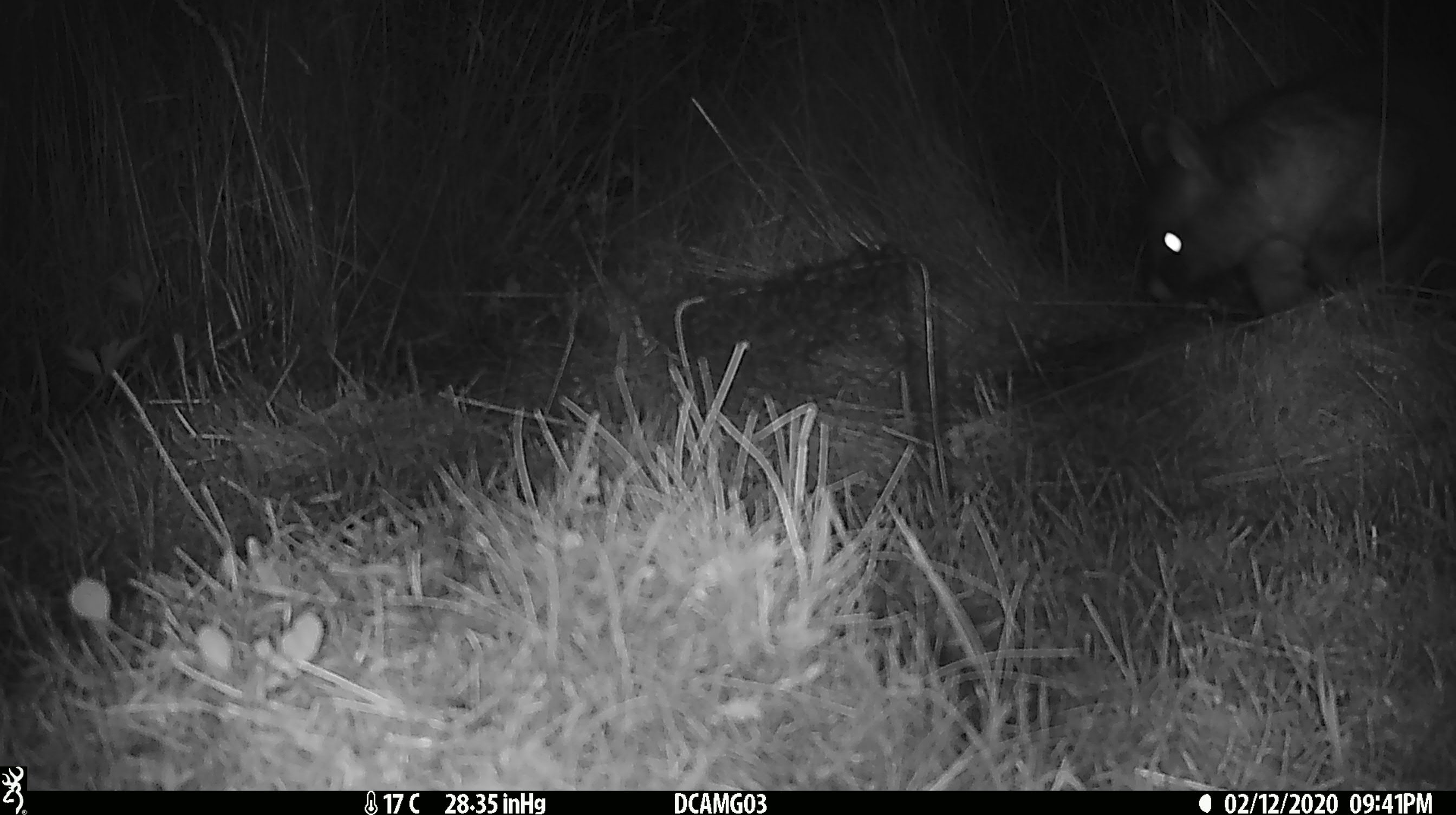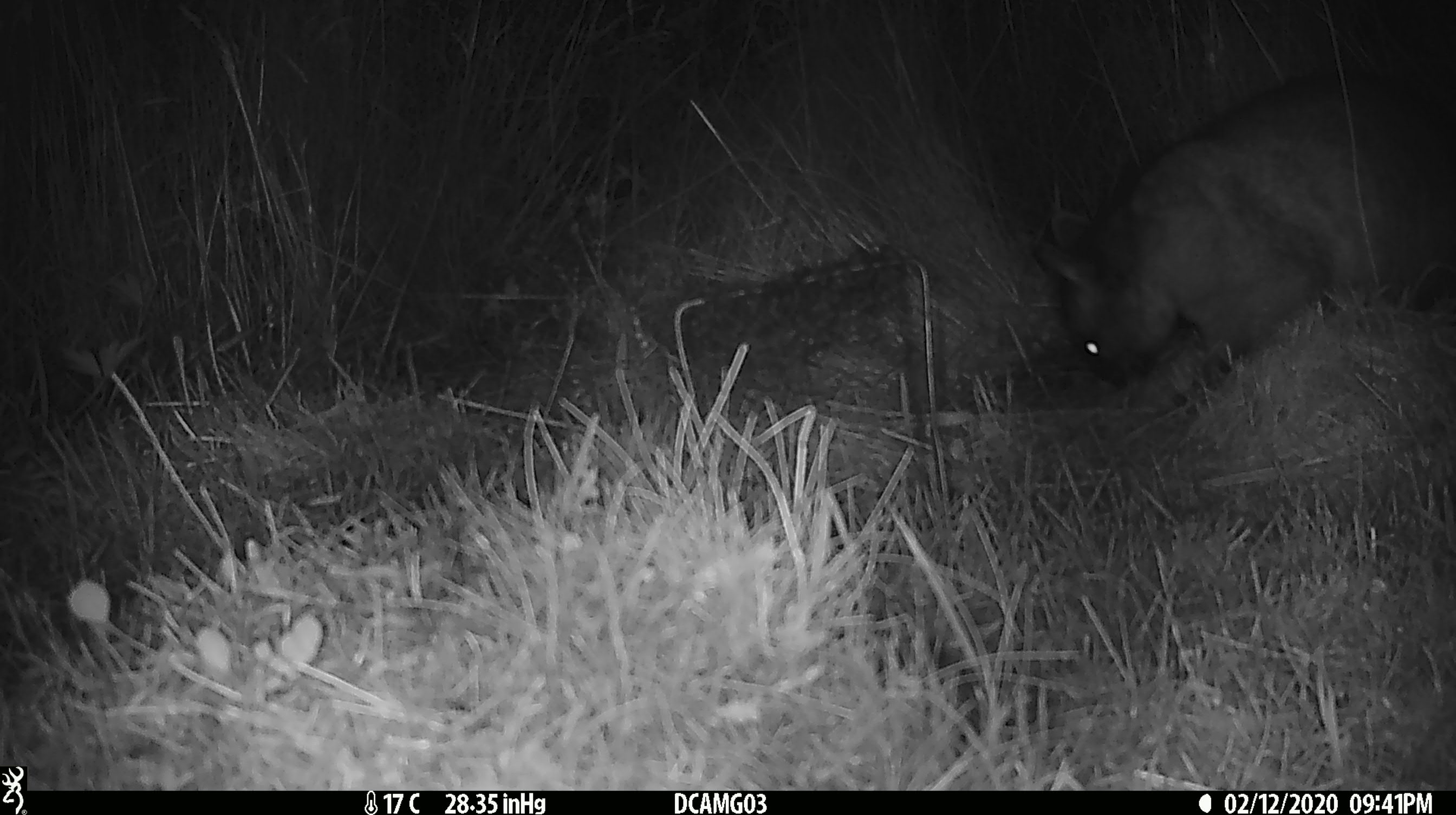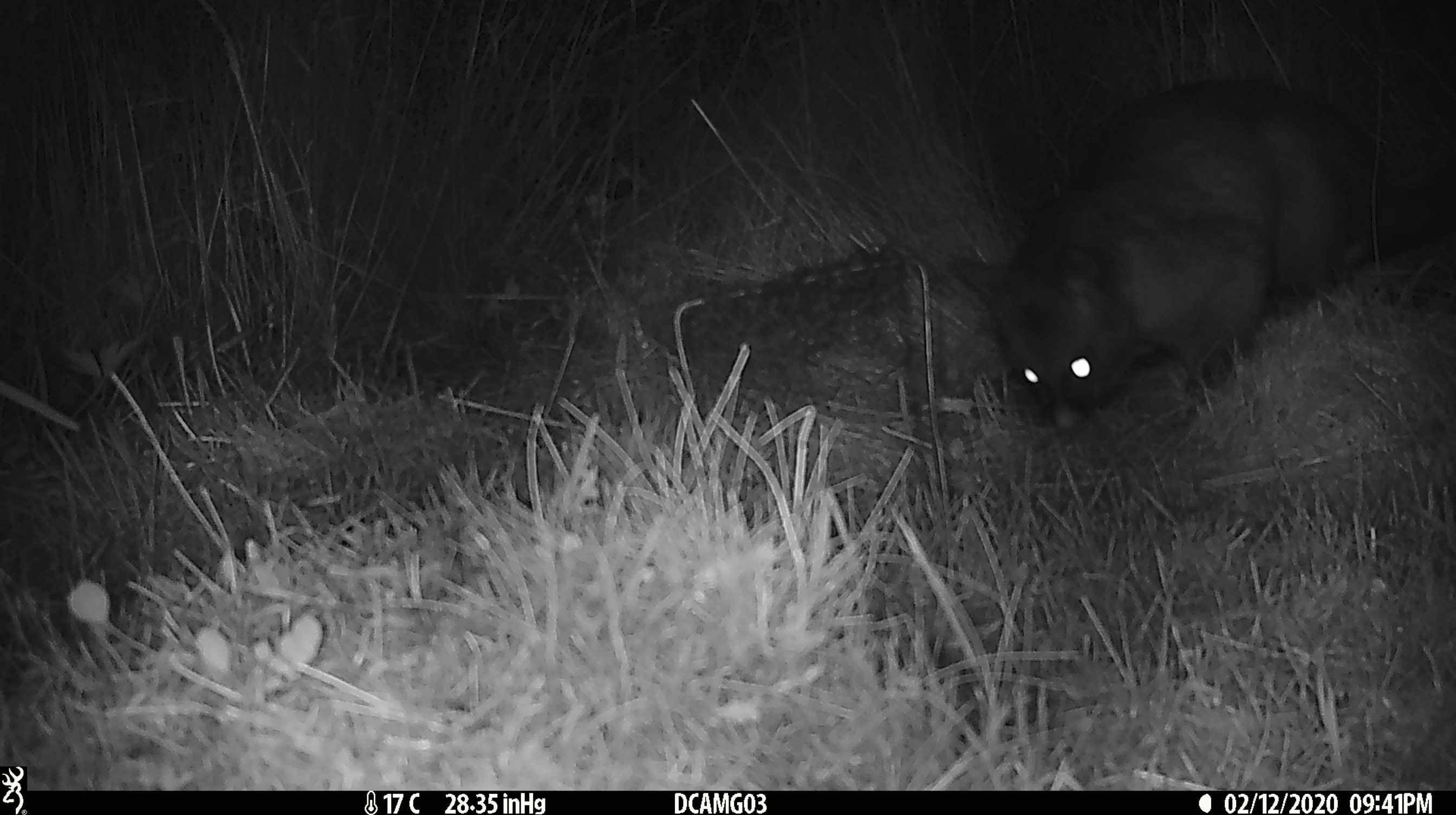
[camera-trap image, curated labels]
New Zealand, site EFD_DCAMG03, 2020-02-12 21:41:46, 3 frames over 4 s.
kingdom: Animalia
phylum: Chordata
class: Mammalia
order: Diprotodontia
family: Phalangeridae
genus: Trichosurus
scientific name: Trichosurus vulpecula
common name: common brushtail possum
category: possum